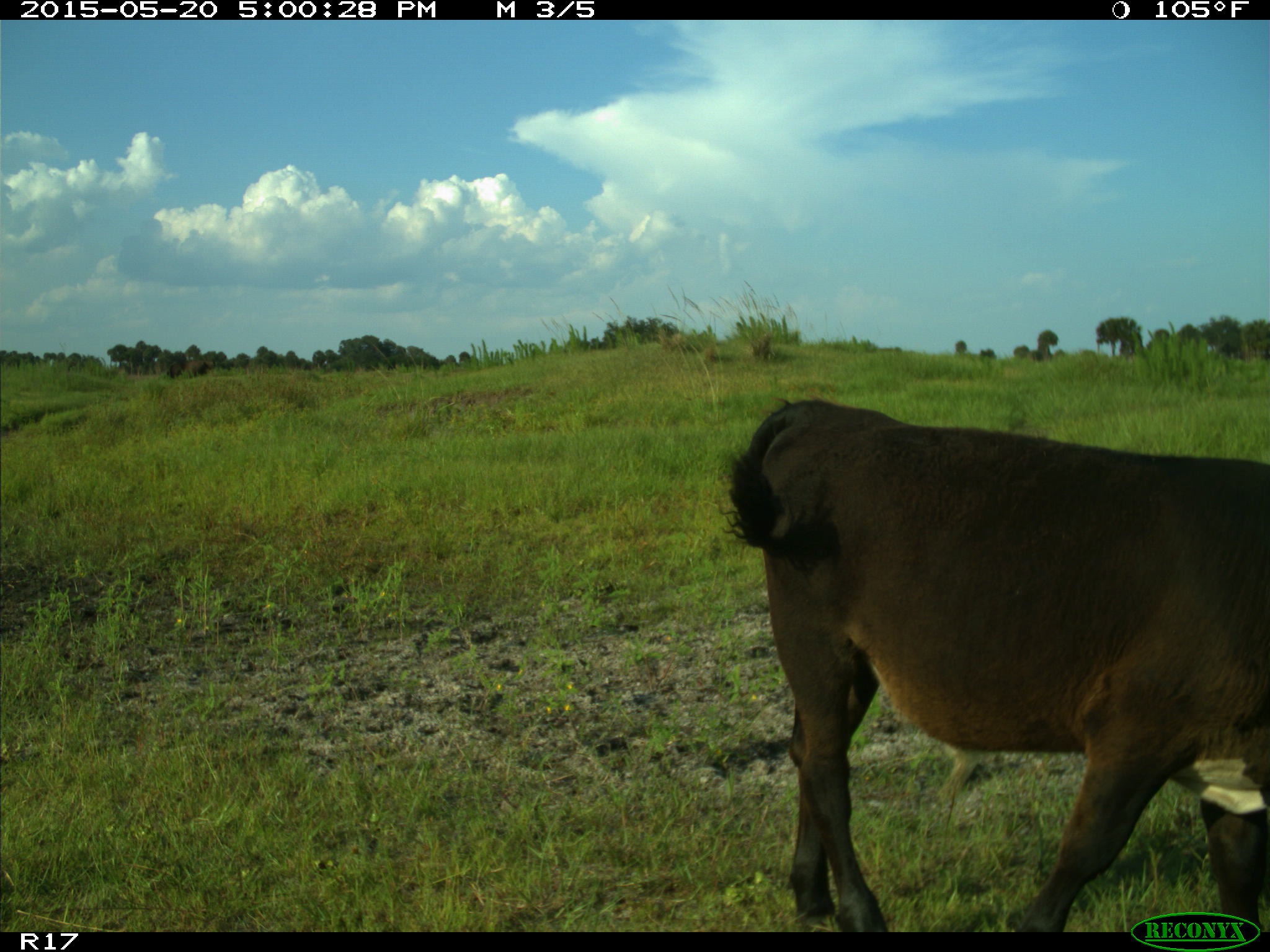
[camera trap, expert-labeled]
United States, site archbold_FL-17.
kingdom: Animalia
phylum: Chordata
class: Mammalia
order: Artiodactyla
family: Bovidae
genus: Bos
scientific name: Bos taurus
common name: domestic cow